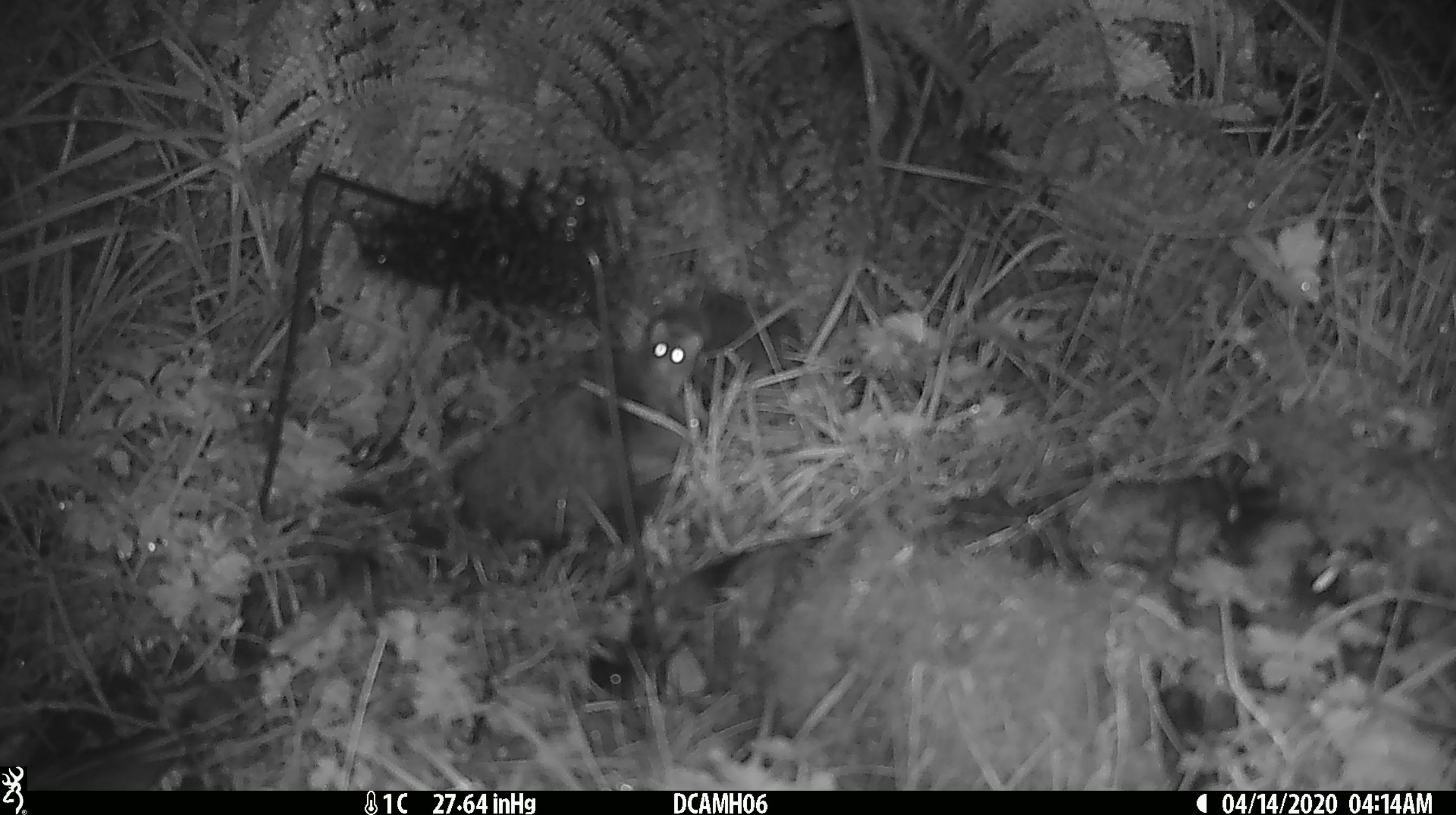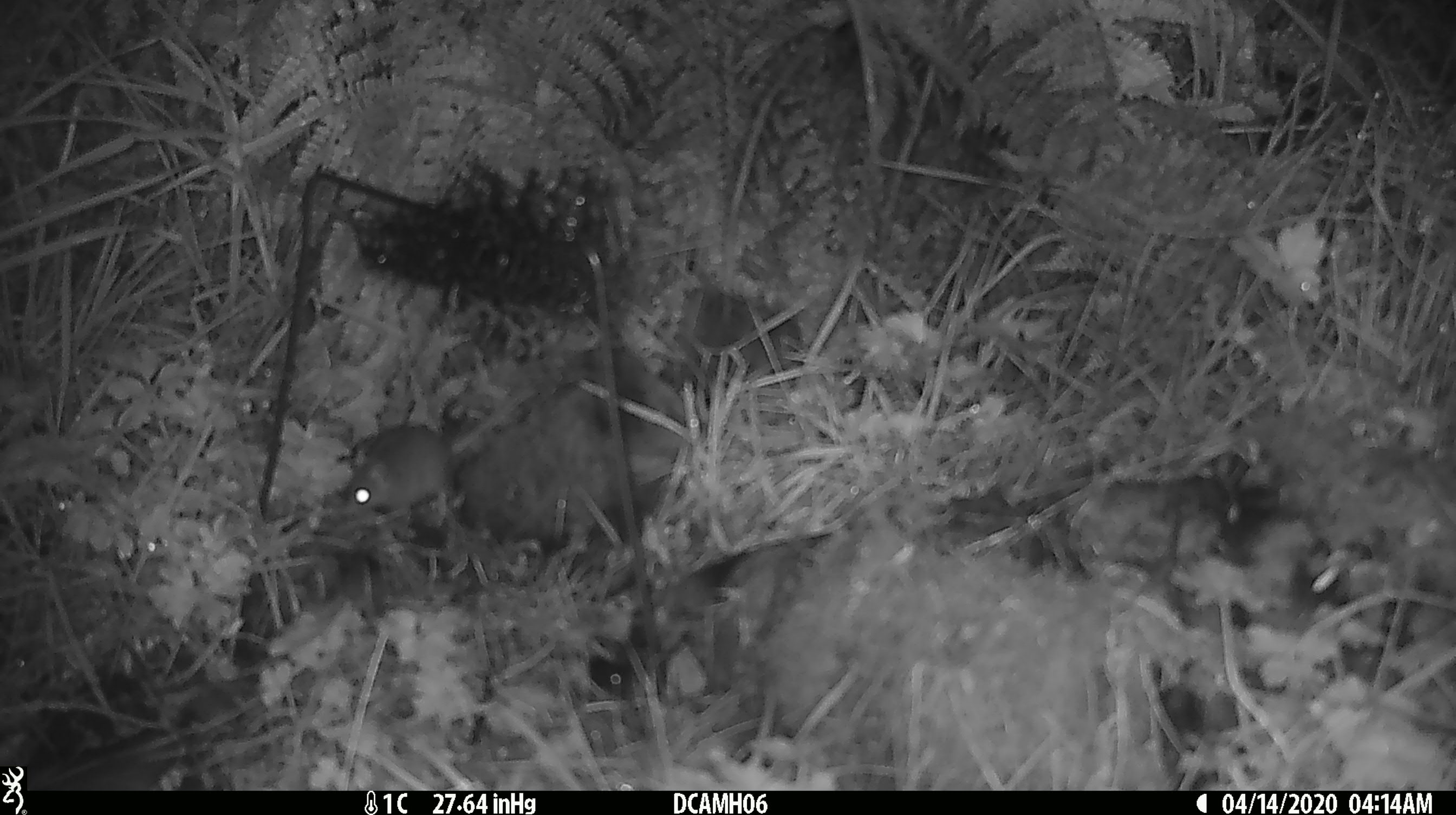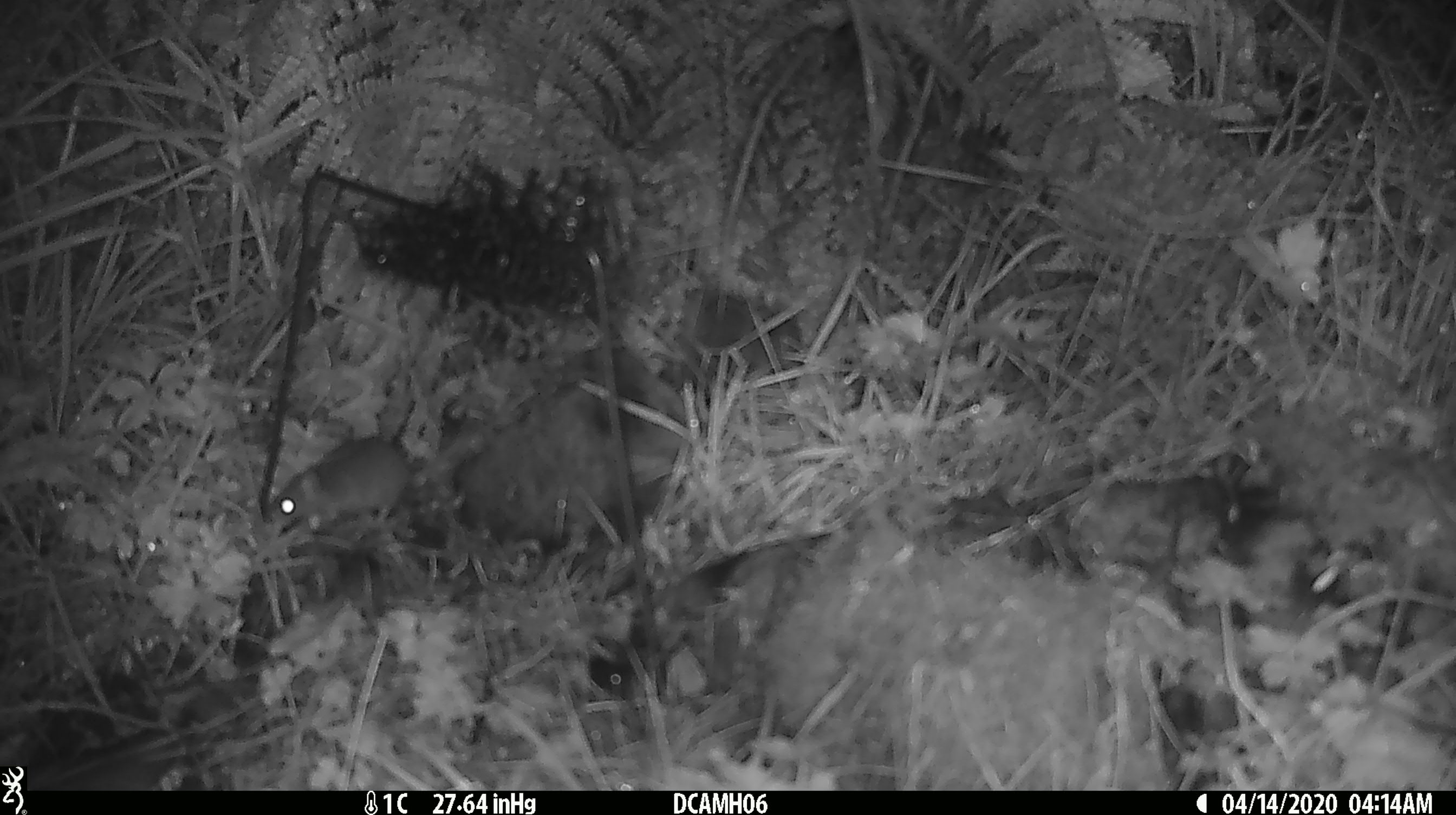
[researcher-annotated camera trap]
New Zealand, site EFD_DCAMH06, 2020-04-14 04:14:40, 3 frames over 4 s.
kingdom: Animalia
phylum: Chordata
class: Mammalia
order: Rodentia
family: Muridae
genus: Mus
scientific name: Mus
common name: mouse